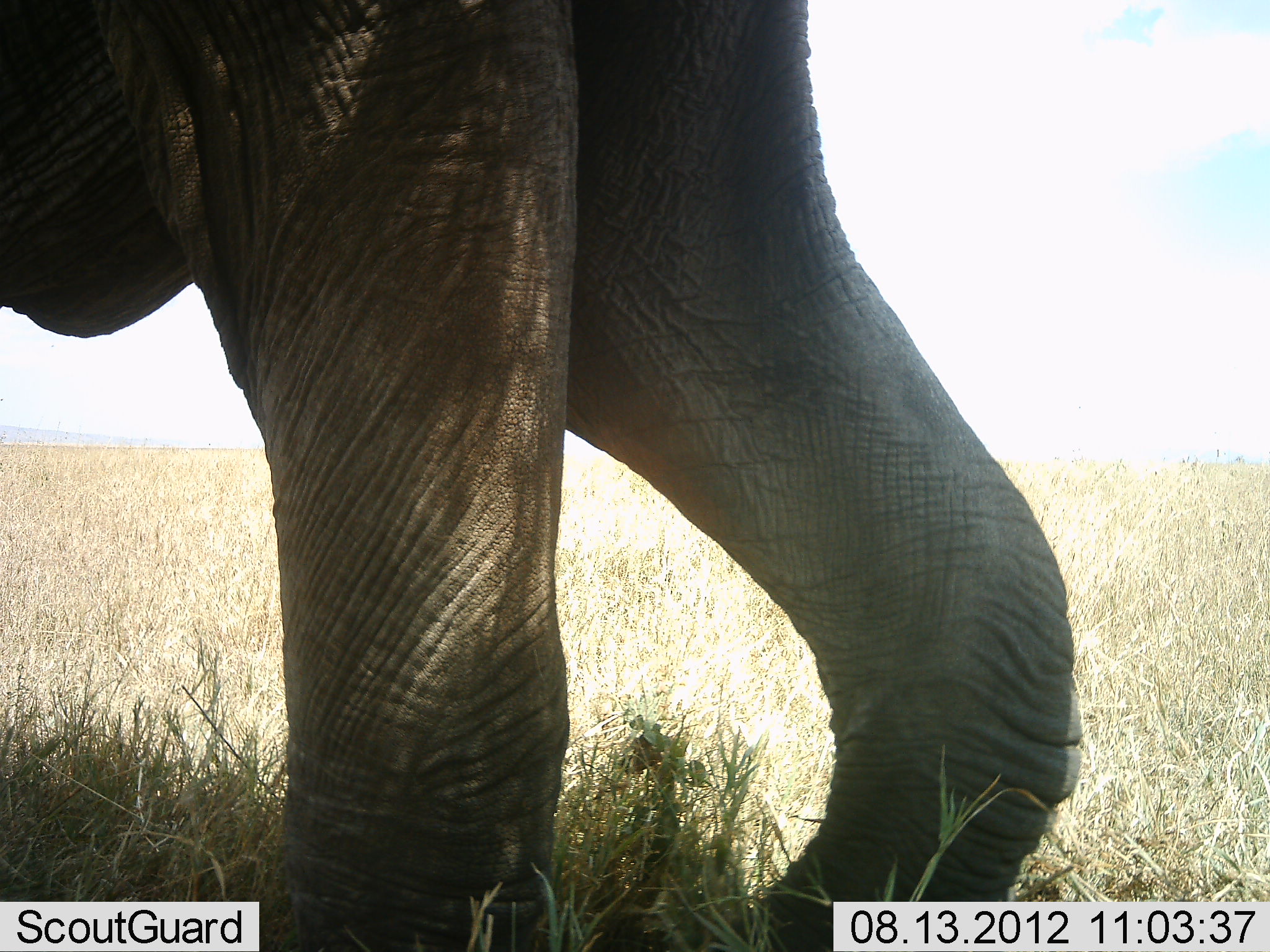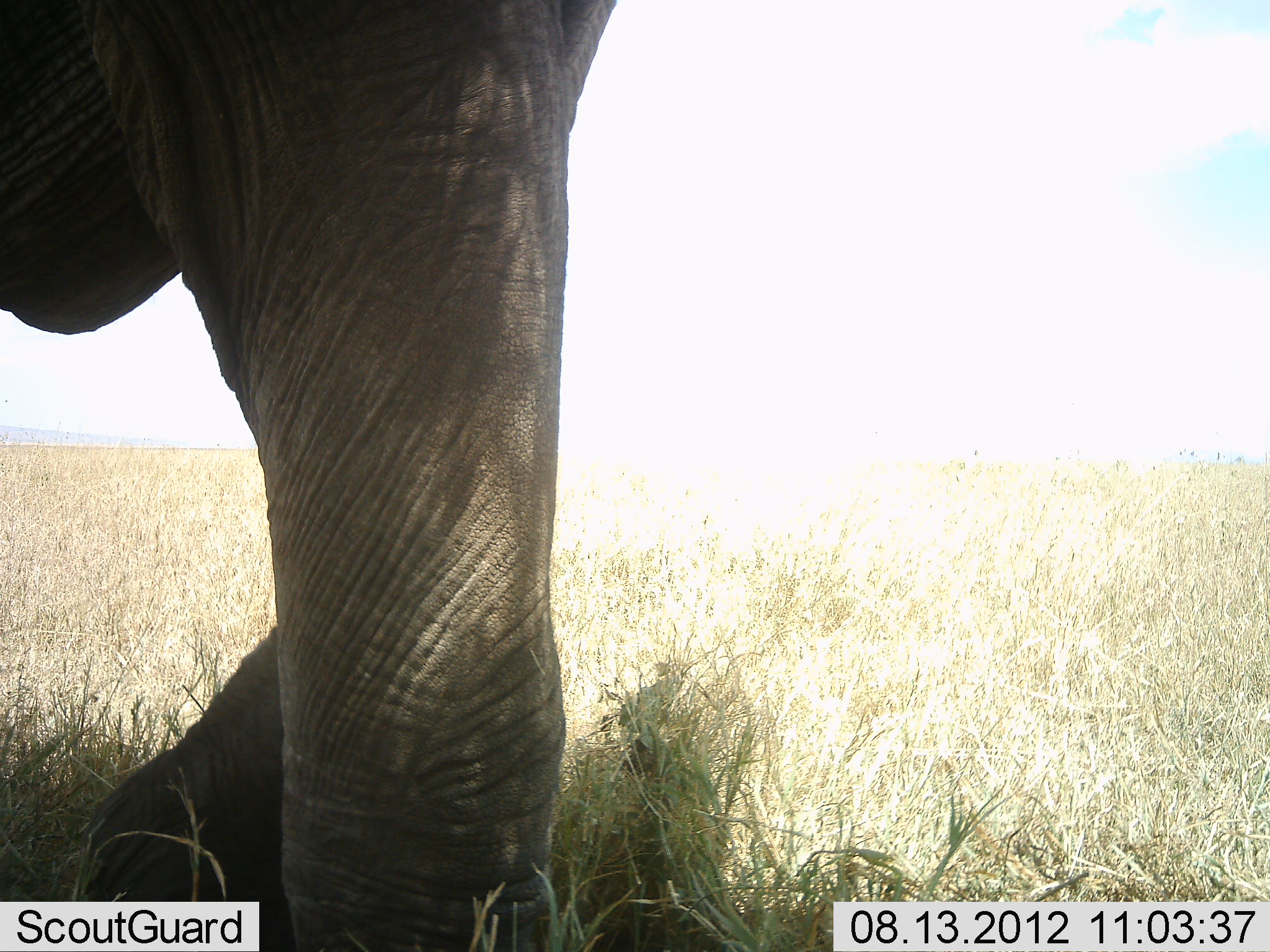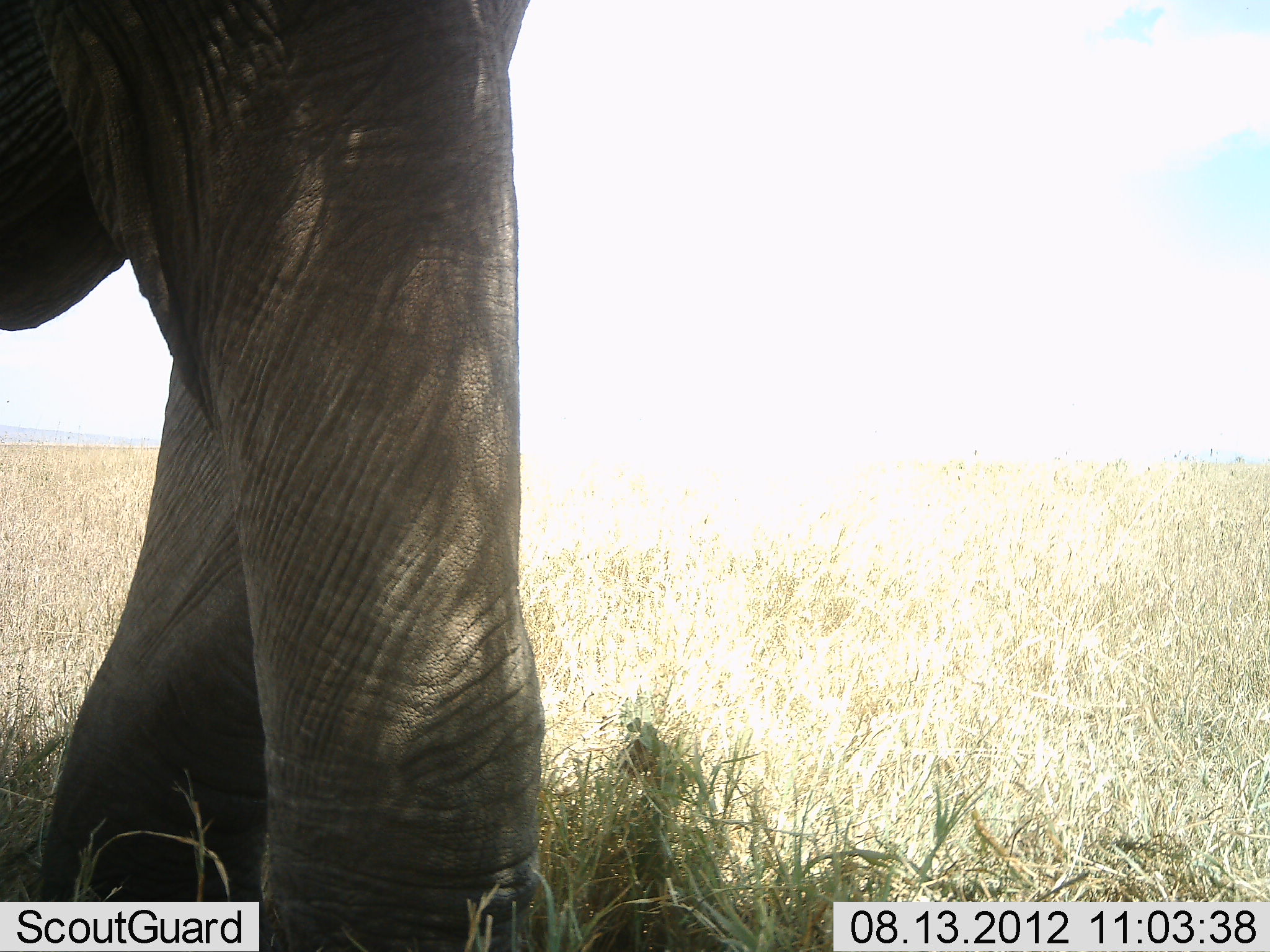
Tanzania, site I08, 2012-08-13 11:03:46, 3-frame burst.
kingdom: Animalia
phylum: Chordata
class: Mammalia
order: Proboscidea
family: Elephantidae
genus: Loxodonta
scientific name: Loxodonta africana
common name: african bush elephant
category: elephant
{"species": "elephant (african bush elephant) (Loxodonta africana)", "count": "1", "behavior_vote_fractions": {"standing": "20%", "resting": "0%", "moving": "80%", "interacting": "0%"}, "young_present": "0%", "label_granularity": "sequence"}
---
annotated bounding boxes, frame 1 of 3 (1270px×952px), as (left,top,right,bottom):
animal: (0,0,1081,951)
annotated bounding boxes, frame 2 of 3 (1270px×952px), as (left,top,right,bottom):
animal: (0,0,616,951)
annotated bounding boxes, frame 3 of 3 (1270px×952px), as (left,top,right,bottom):
animal: (0,0,560,951)